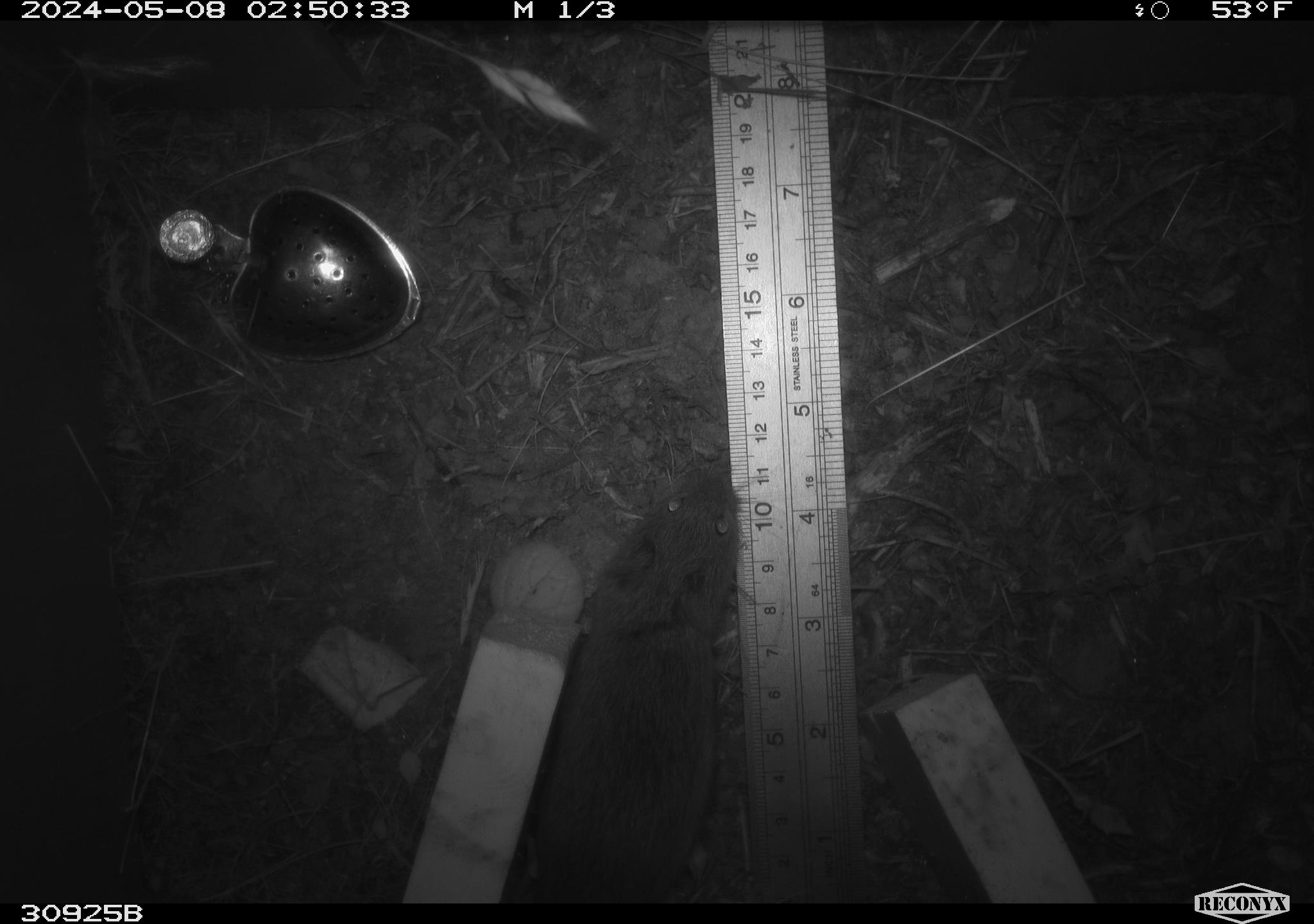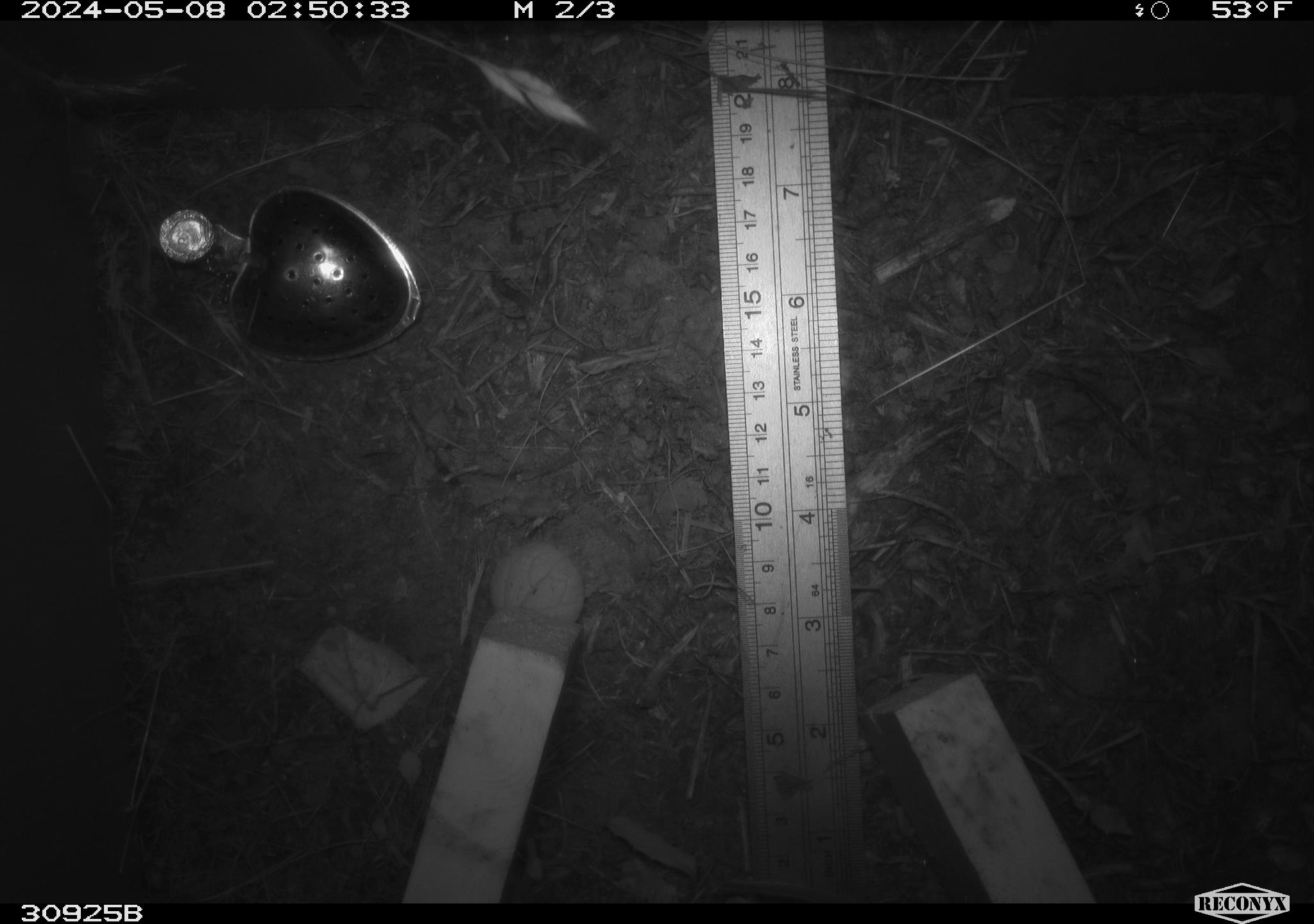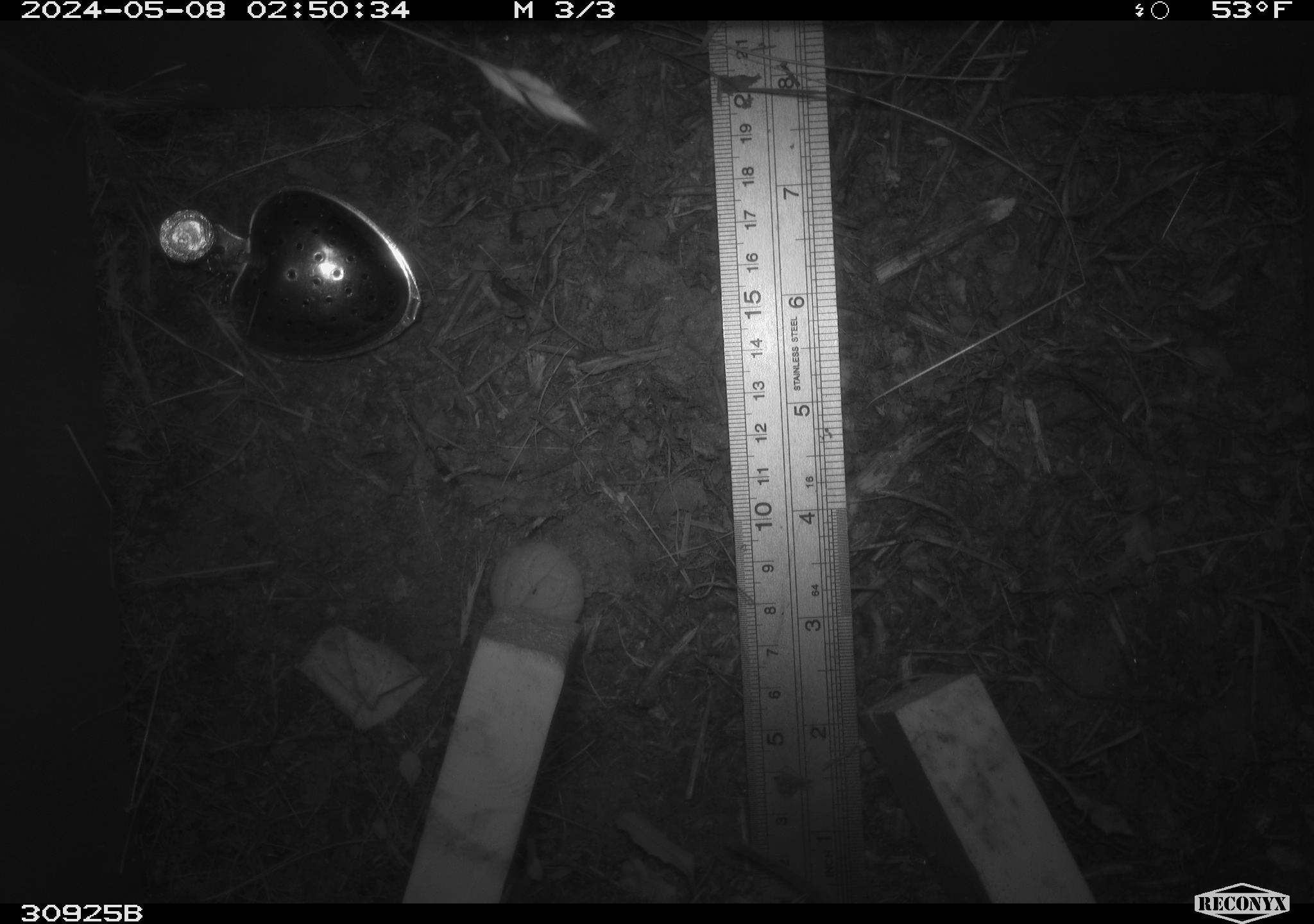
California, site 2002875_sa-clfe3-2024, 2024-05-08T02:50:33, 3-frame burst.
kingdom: Animalia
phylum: Chordata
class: Mammalia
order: Rodentia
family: Cricetidae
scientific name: Arvicolinae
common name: voles, lemmings, and muskrats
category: arvicolinae subfamily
Arvicolinae subfamily (voles, lemmings, and muskrats) (Arvicolinae).